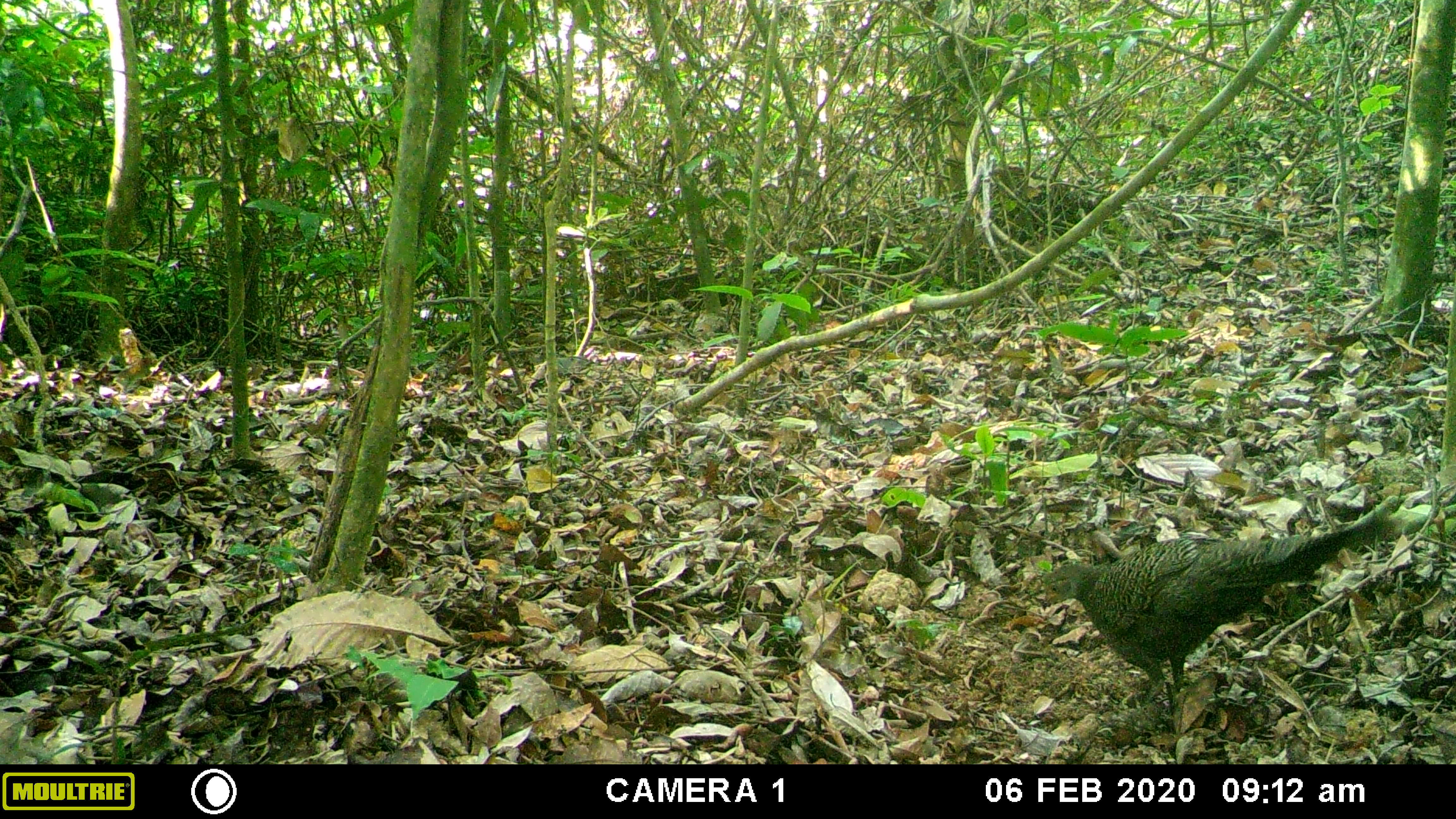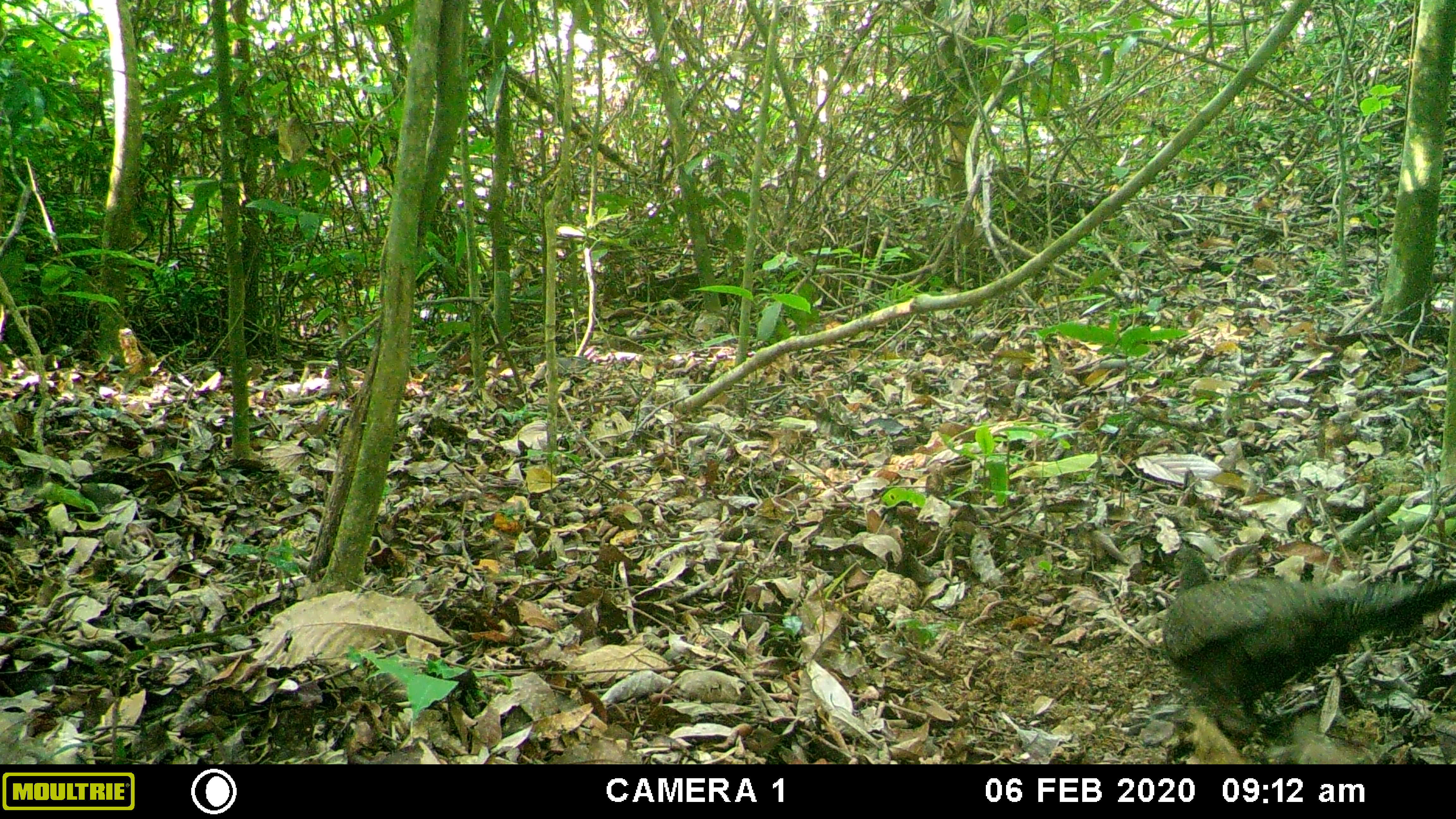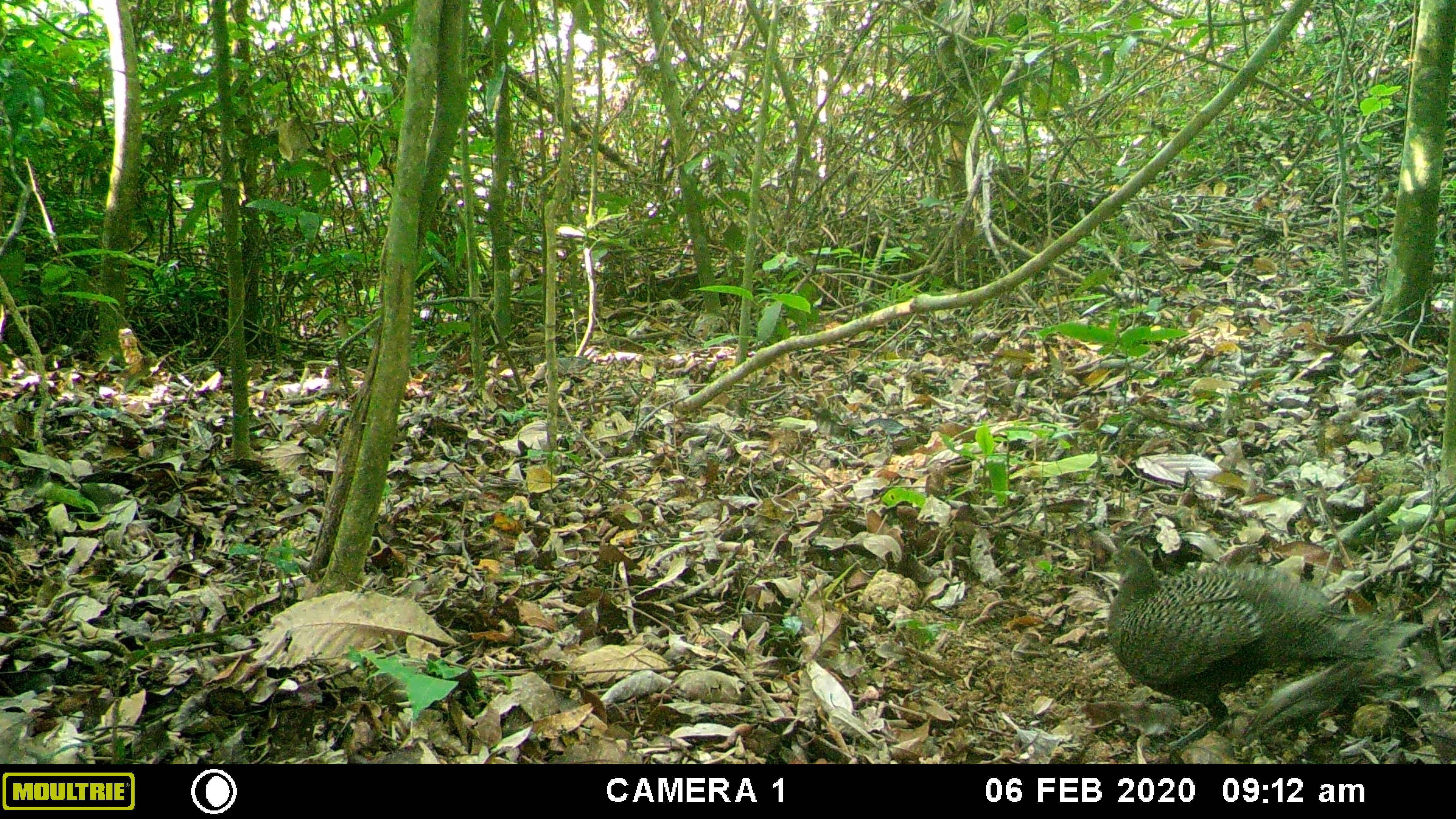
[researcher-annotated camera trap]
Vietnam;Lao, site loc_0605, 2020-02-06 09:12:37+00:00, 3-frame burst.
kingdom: Animalia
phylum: Chordata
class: Aves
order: Galliformes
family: Phasianidae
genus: Polyplectron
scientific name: Polyplectron bicalcaratum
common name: gray peacock-pheasant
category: grey peacock pheasant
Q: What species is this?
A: Grey peacock pheasant (gray peacock-pheasant) (Polyplectron bicalcaratum).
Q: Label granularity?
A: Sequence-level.